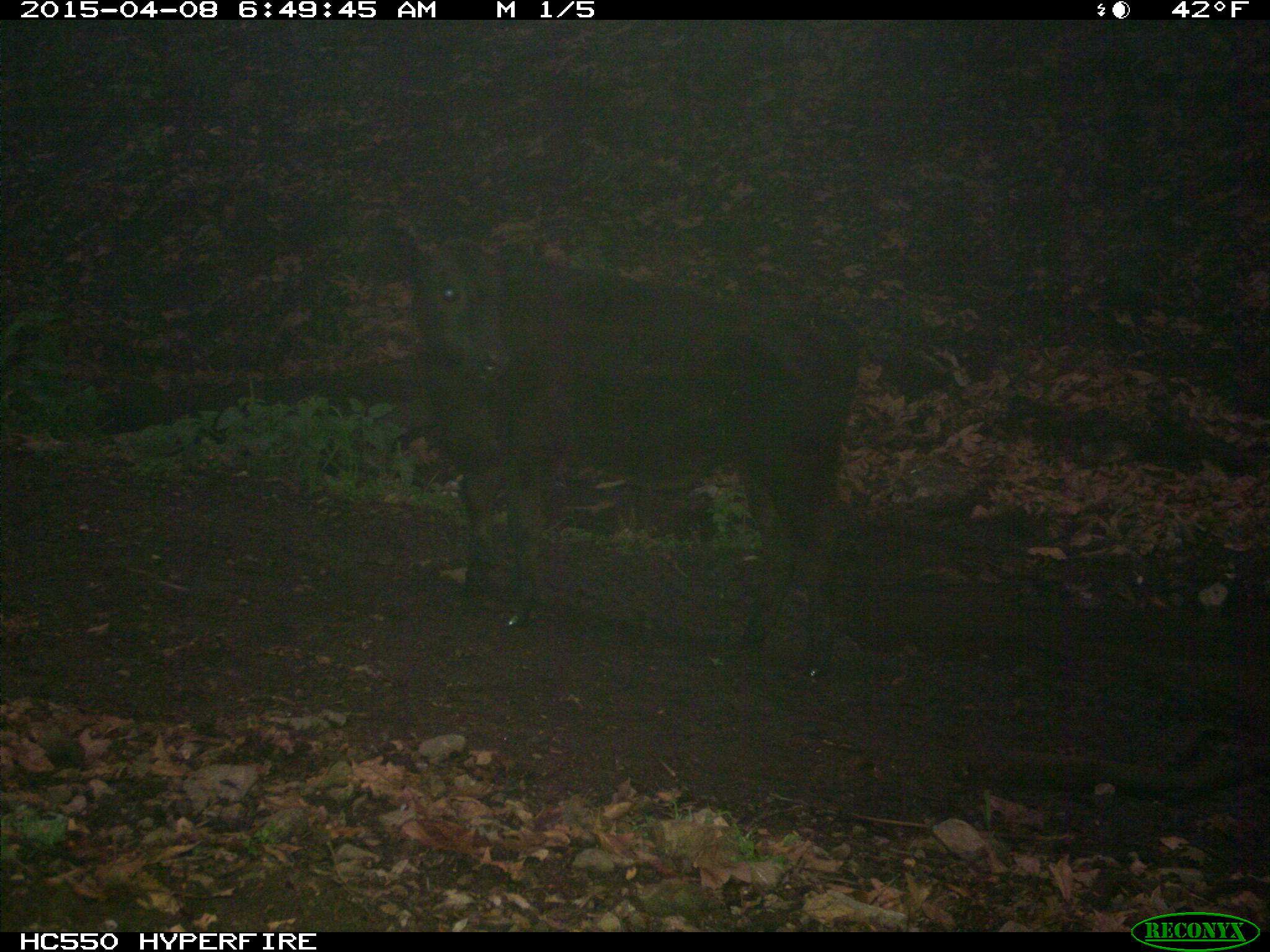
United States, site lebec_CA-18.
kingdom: Animalia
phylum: Chordata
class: Mammalia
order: Artiodactyla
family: Bovidae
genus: Bos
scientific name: Bos taurus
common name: domestic cow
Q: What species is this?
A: Bos taurus (domestic cow).